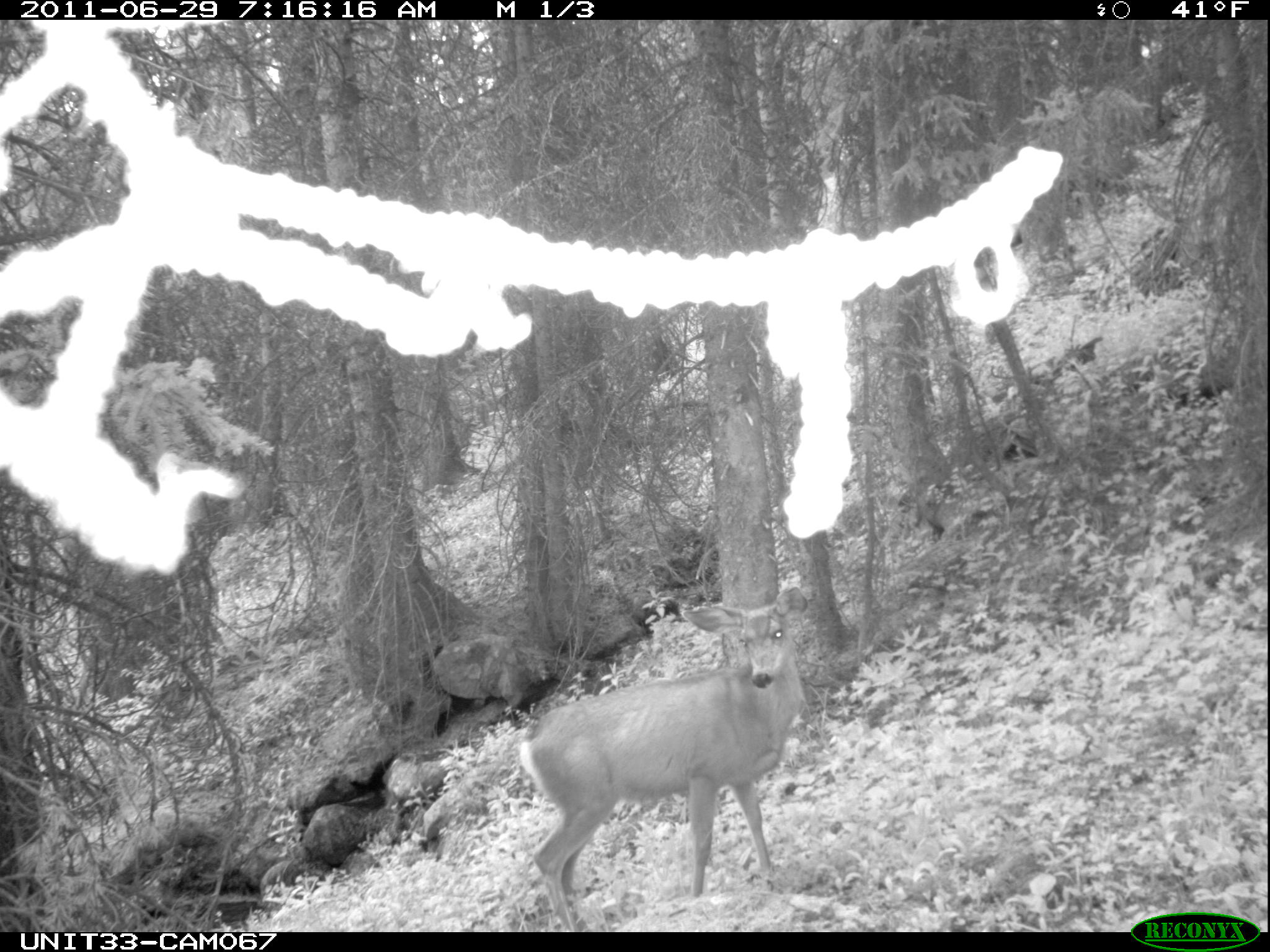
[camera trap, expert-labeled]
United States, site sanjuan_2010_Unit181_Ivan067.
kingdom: Animalia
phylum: Chordata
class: Mammalia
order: Artiodactyla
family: Cervidae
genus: Odocoileus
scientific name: Odocoileus hemionus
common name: mule deer